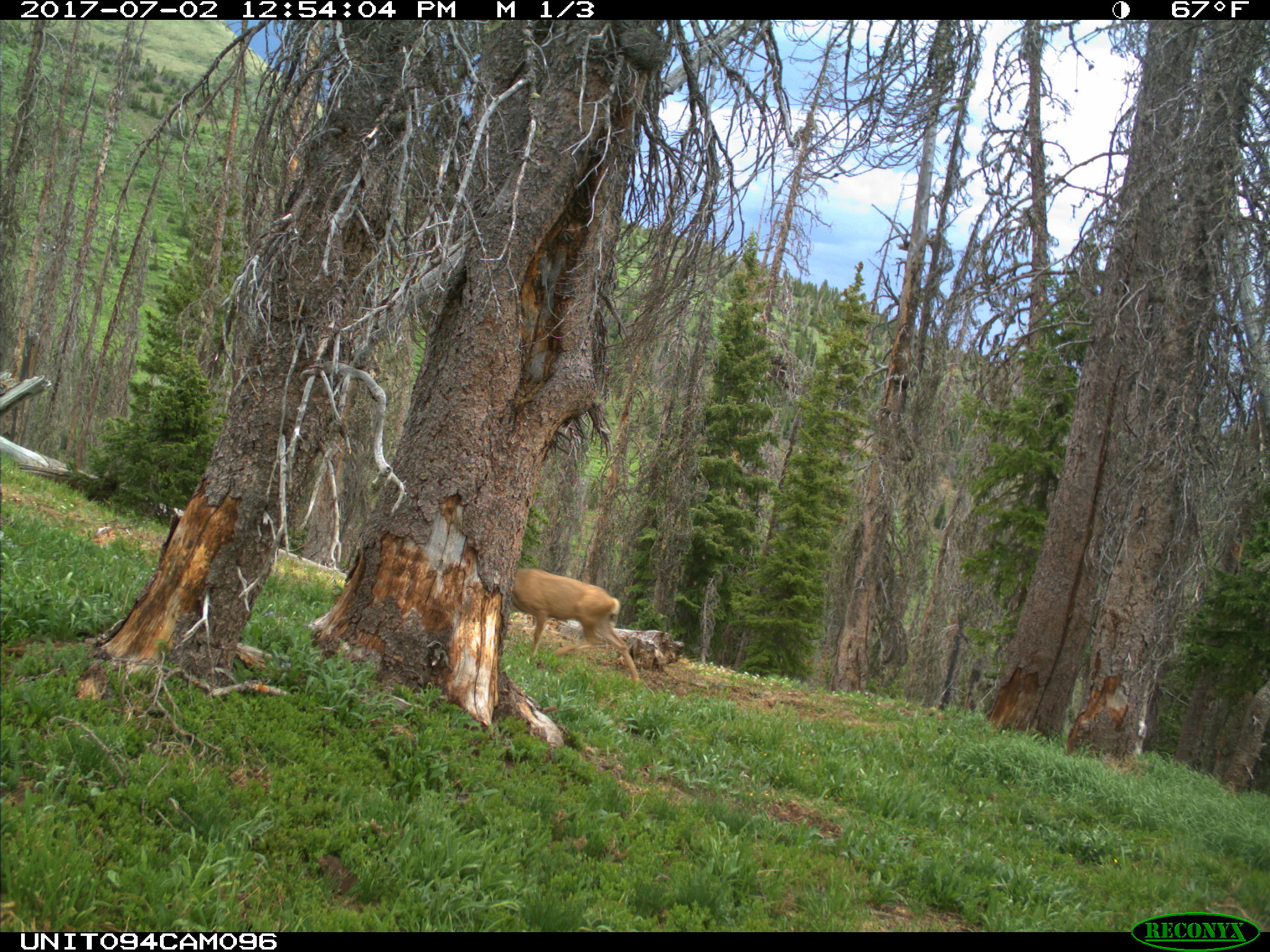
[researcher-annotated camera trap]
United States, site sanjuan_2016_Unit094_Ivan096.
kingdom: Animalia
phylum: Chordata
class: Mammalia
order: Artiodactyla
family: Cervidae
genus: Odocoileus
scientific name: Odocoileus hemionus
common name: mule deer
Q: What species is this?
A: Odocoileus hemionus (mule deer).